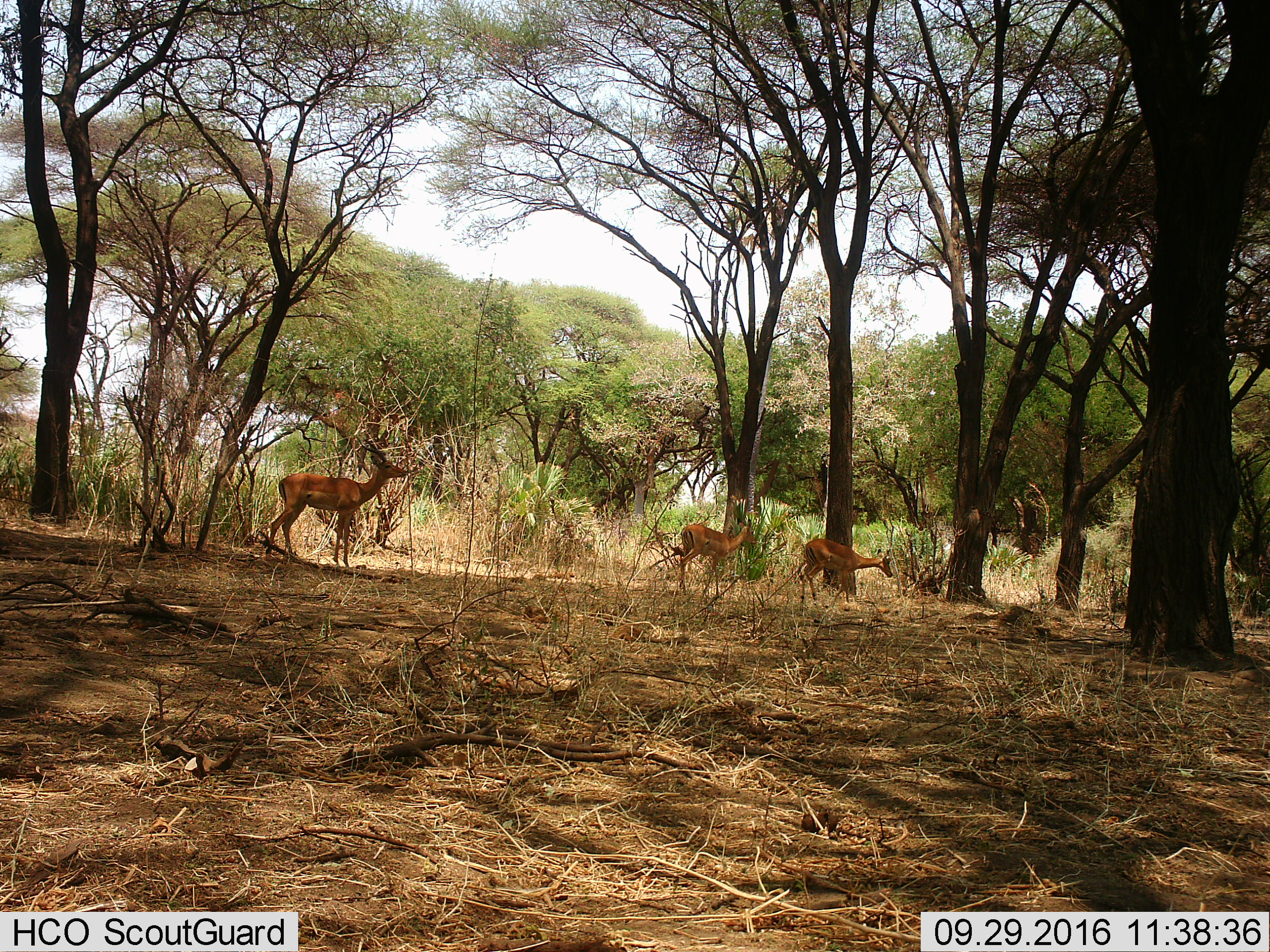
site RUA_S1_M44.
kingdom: Animalia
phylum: Chordata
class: Mammalia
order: Artiodactyla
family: Bovidae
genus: Aepyceros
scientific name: Aepyceros melampus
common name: impala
Impala (Aepyceros melampus), count 3. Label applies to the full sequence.